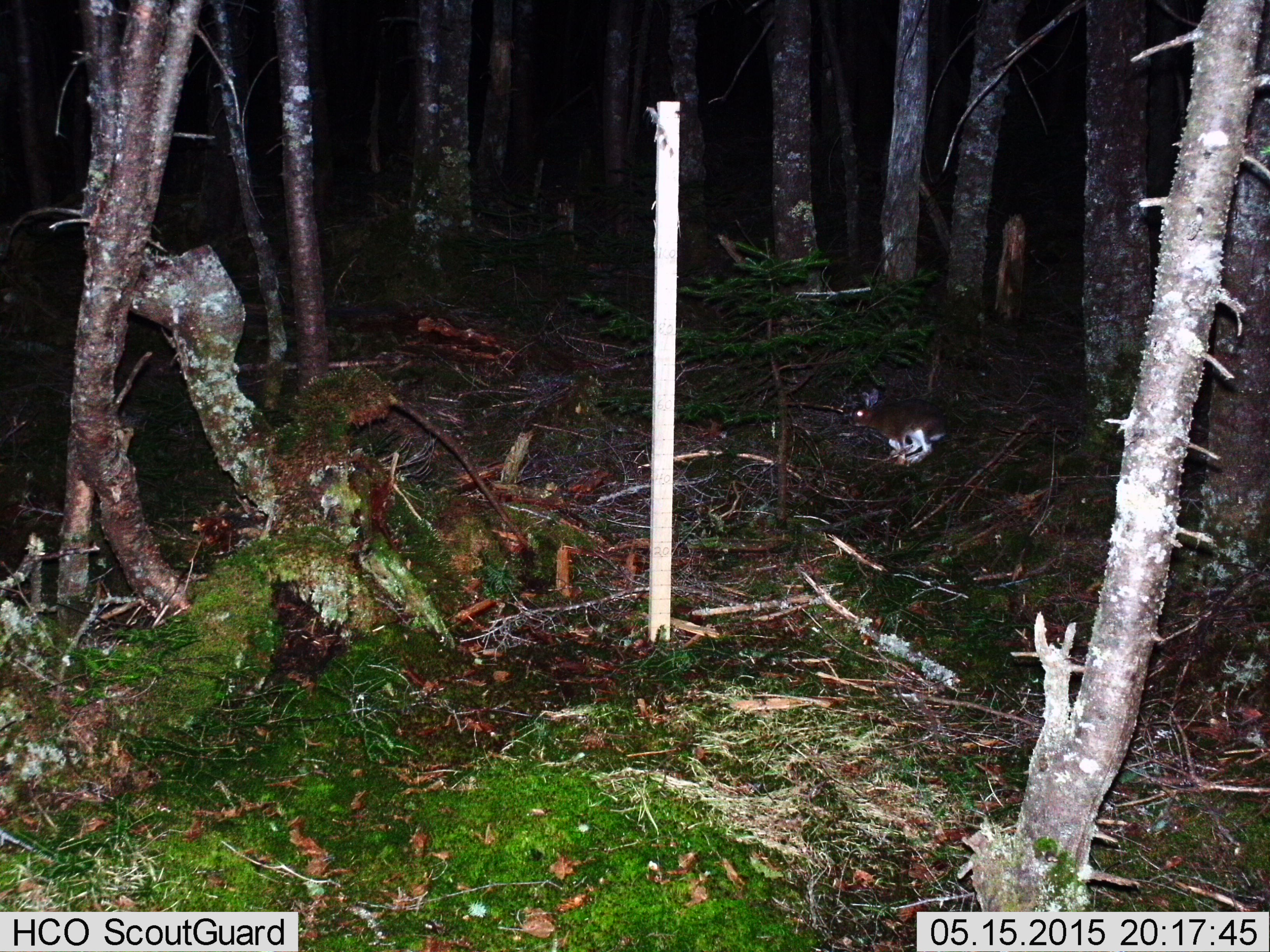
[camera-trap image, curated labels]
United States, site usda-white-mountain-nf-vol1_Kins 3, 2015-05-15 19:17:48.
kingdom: Animalia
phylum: Chordata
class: Mammalia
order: Lagomorpha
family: Leporidae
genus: Lepus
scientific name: Lepus americanus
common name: snowshoe hare